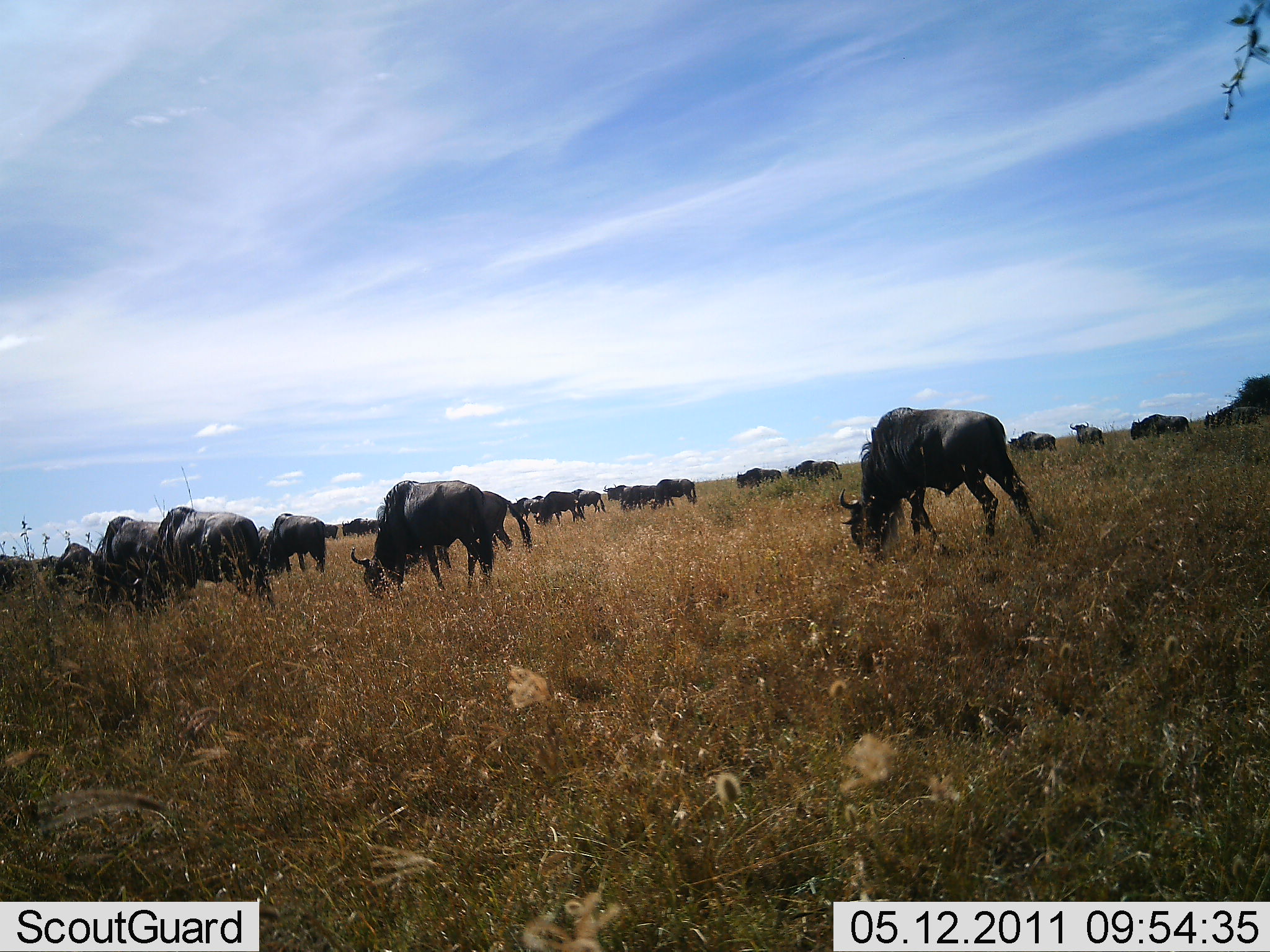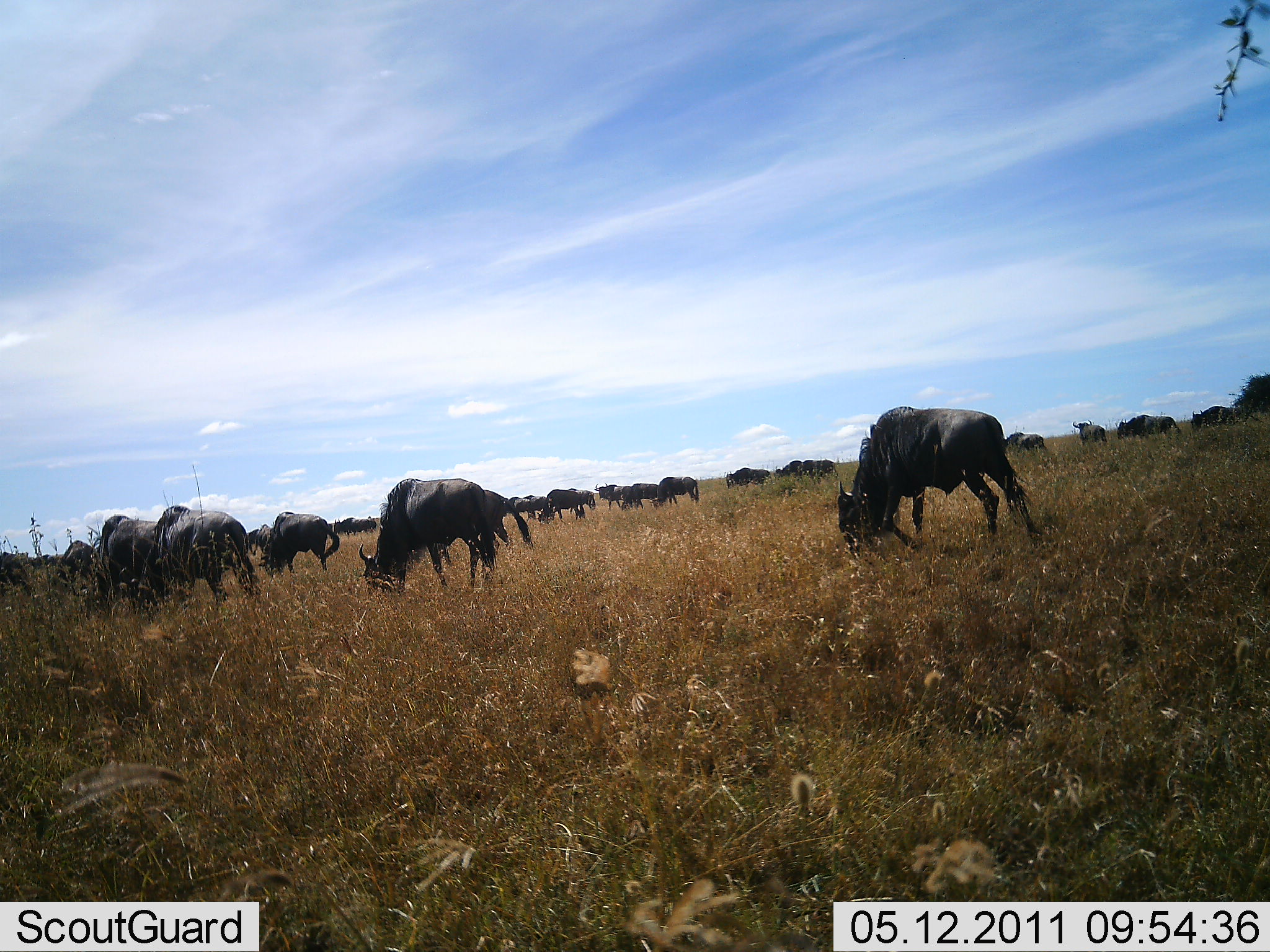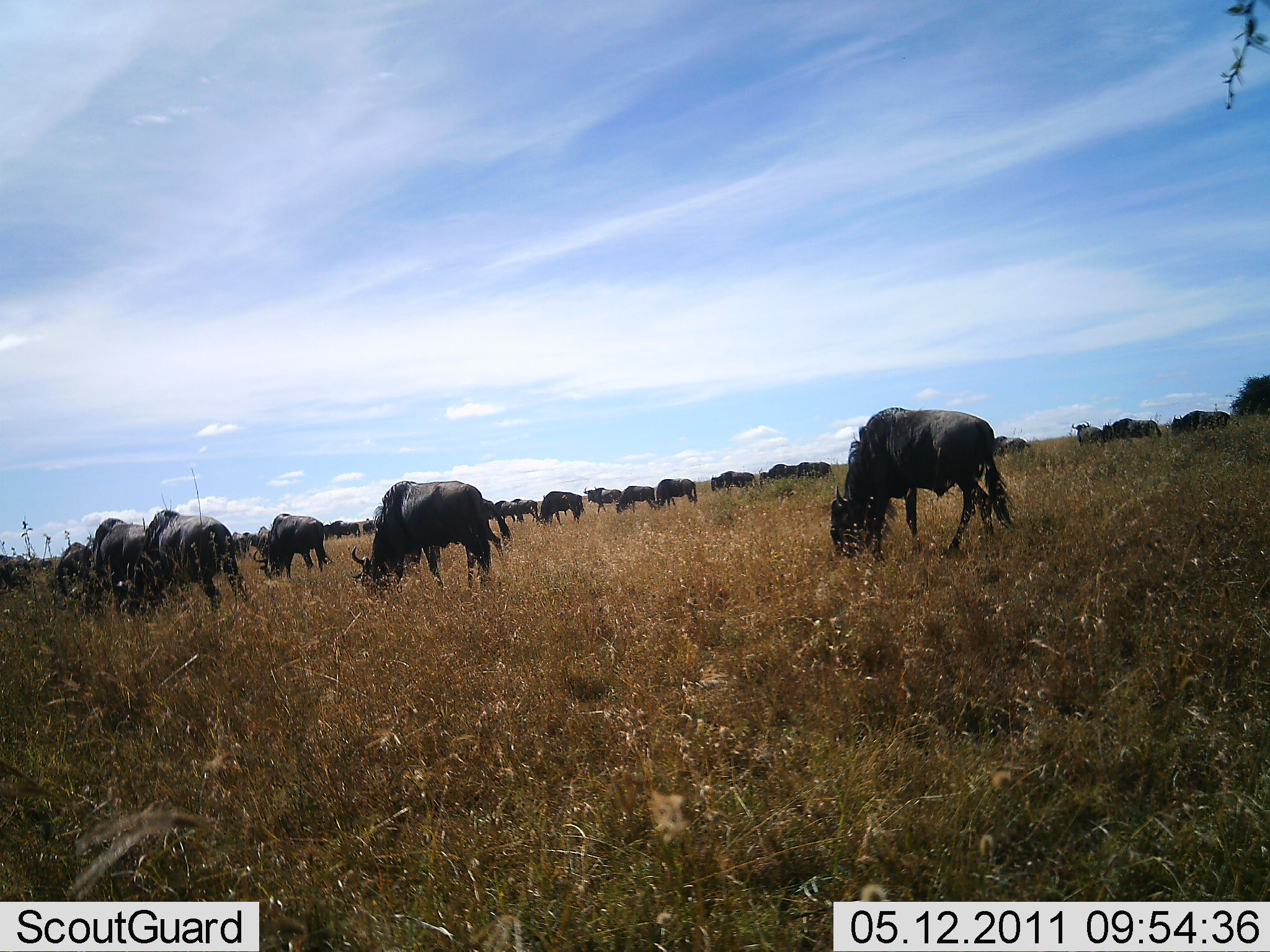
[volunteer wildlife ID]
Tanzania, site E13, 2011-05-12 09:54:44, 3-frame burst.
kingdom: Animalia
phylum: Chordata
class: Mammalia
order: Artiodactyla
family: Bovidae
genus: Connochaetes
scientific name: Connochaetes taurinus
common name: blue wildebeest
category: wildebeest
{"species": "wildebeest (blue wildebeest) (Connochaetes taurinus)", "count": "11-50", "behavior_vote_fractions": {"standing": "40%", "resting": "0%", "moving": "13%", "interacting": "0%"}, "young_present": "0%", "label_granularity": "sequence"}